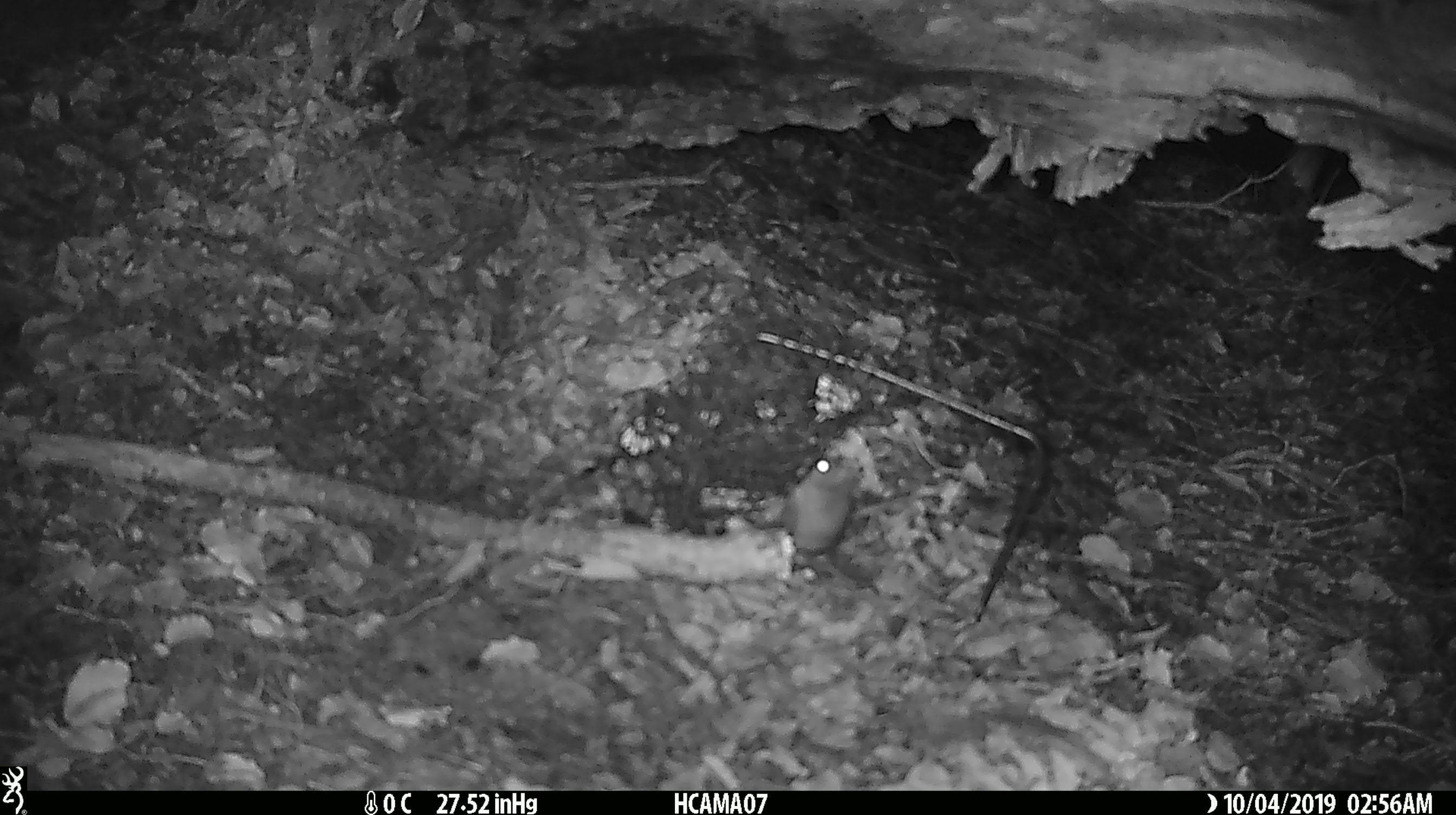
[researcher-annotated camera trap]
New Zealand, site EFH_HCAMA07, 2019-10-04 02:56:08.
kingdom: Animalia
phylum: Chordata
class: Mammalia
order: Rodentia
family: Muridae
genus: Mus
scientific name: Mus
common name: mouse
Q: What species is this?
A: Mouse (Mus).